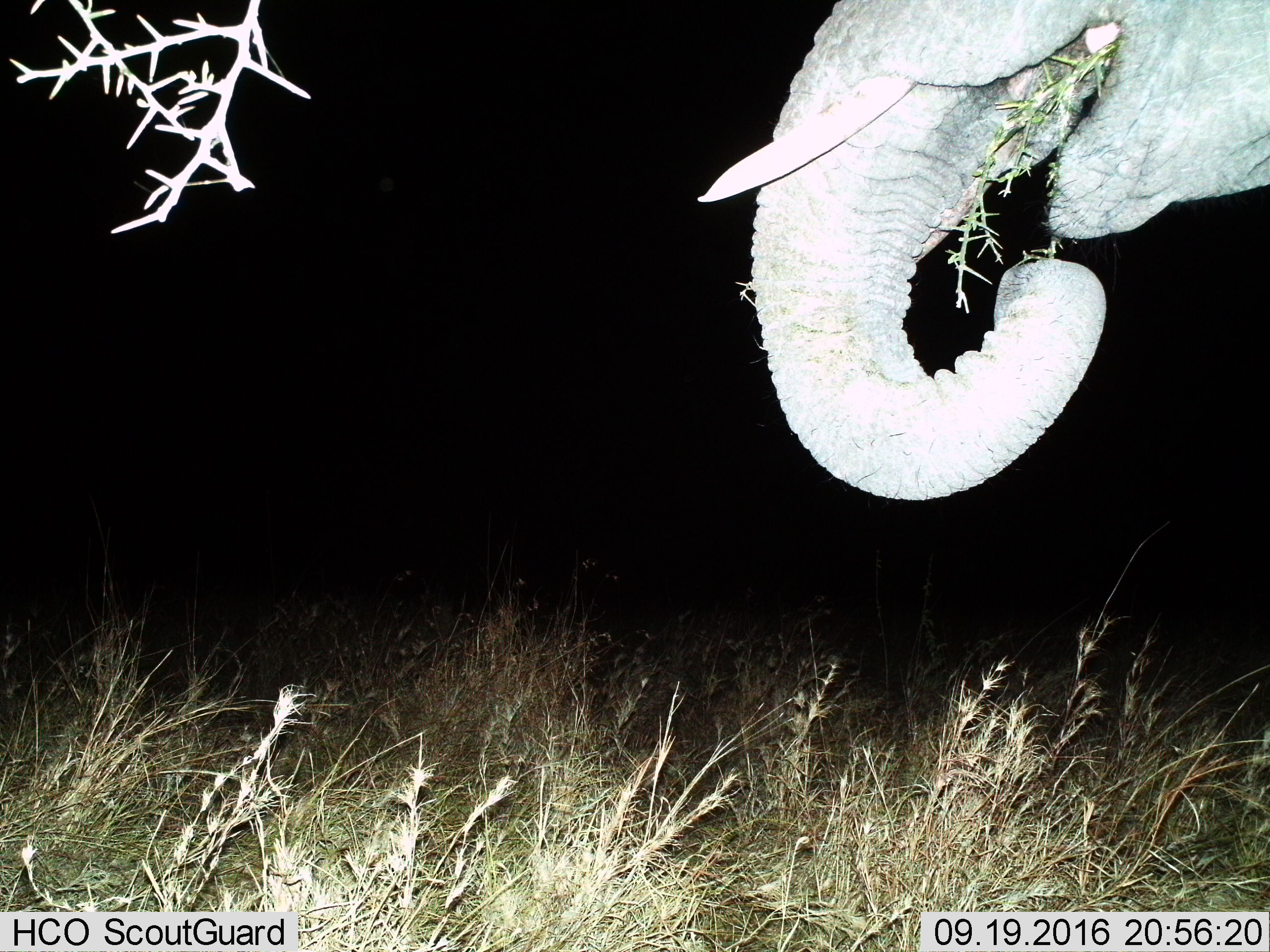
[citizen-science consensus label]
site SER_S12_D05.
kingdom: Animalia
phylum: Chordata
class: Mammalia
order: Proboscidea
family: Elephantidae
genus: Loxodonta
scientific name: Loxodonta africana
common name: african bush elephant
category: elephant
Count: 1.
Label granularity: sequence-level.